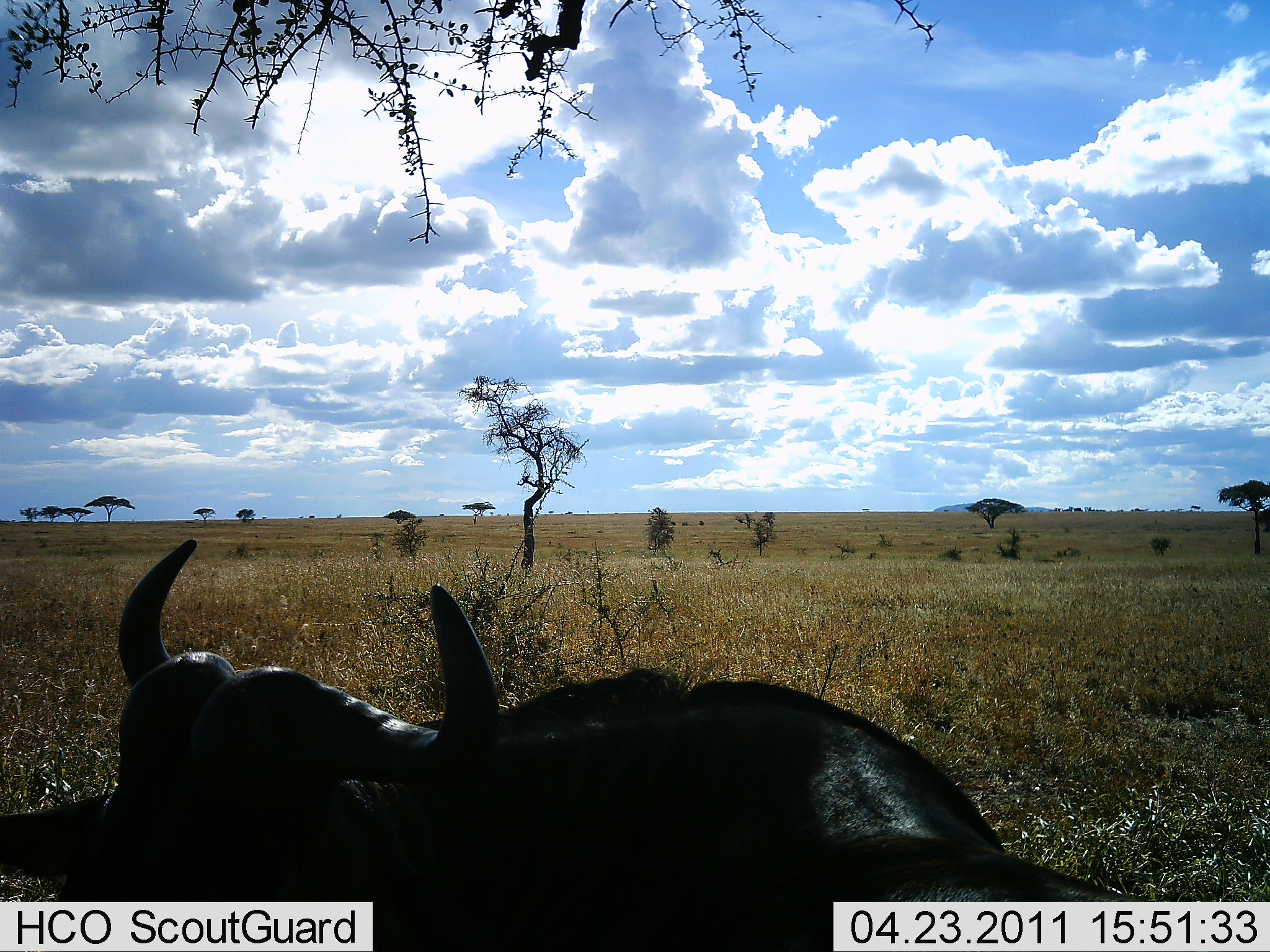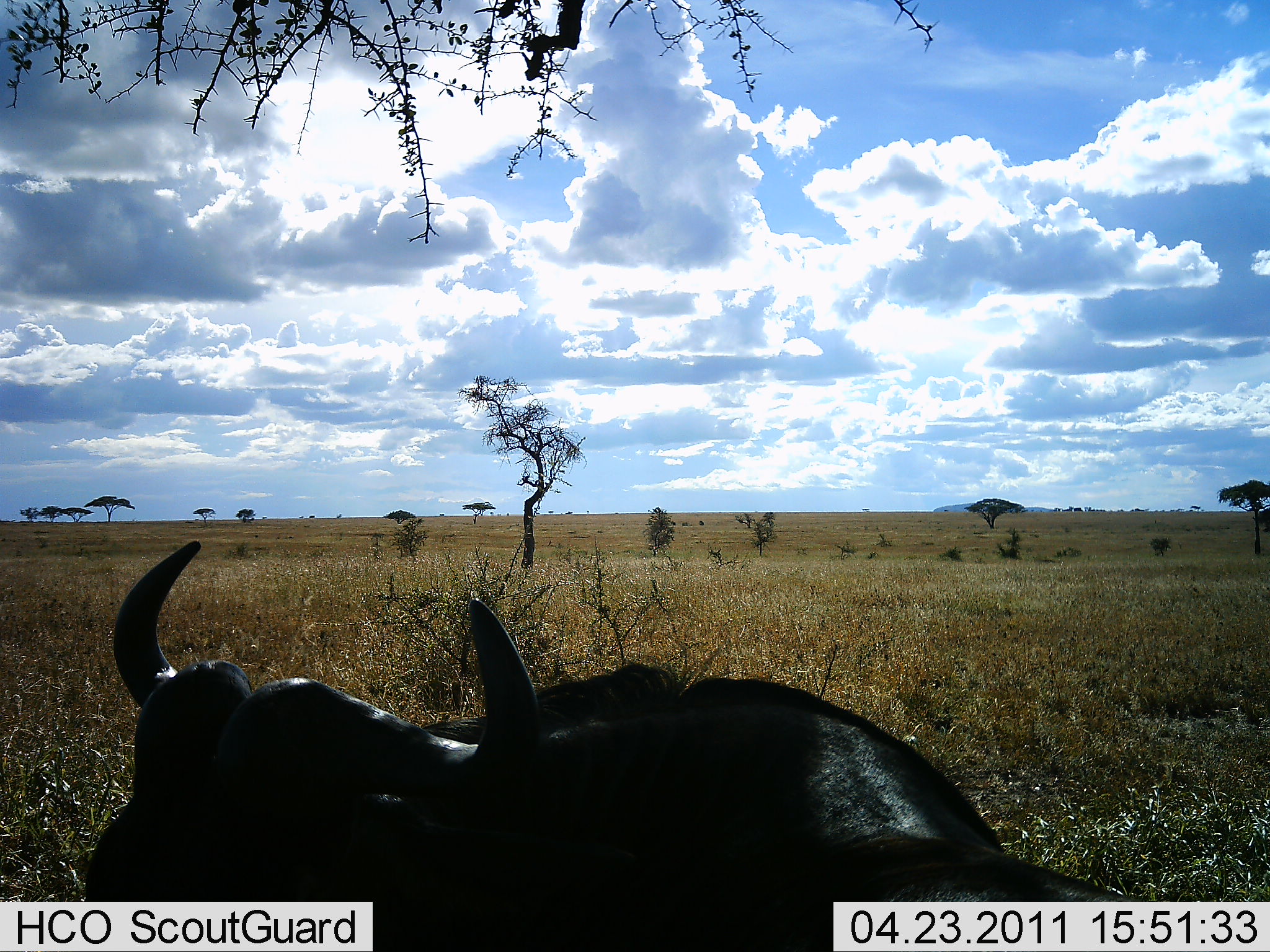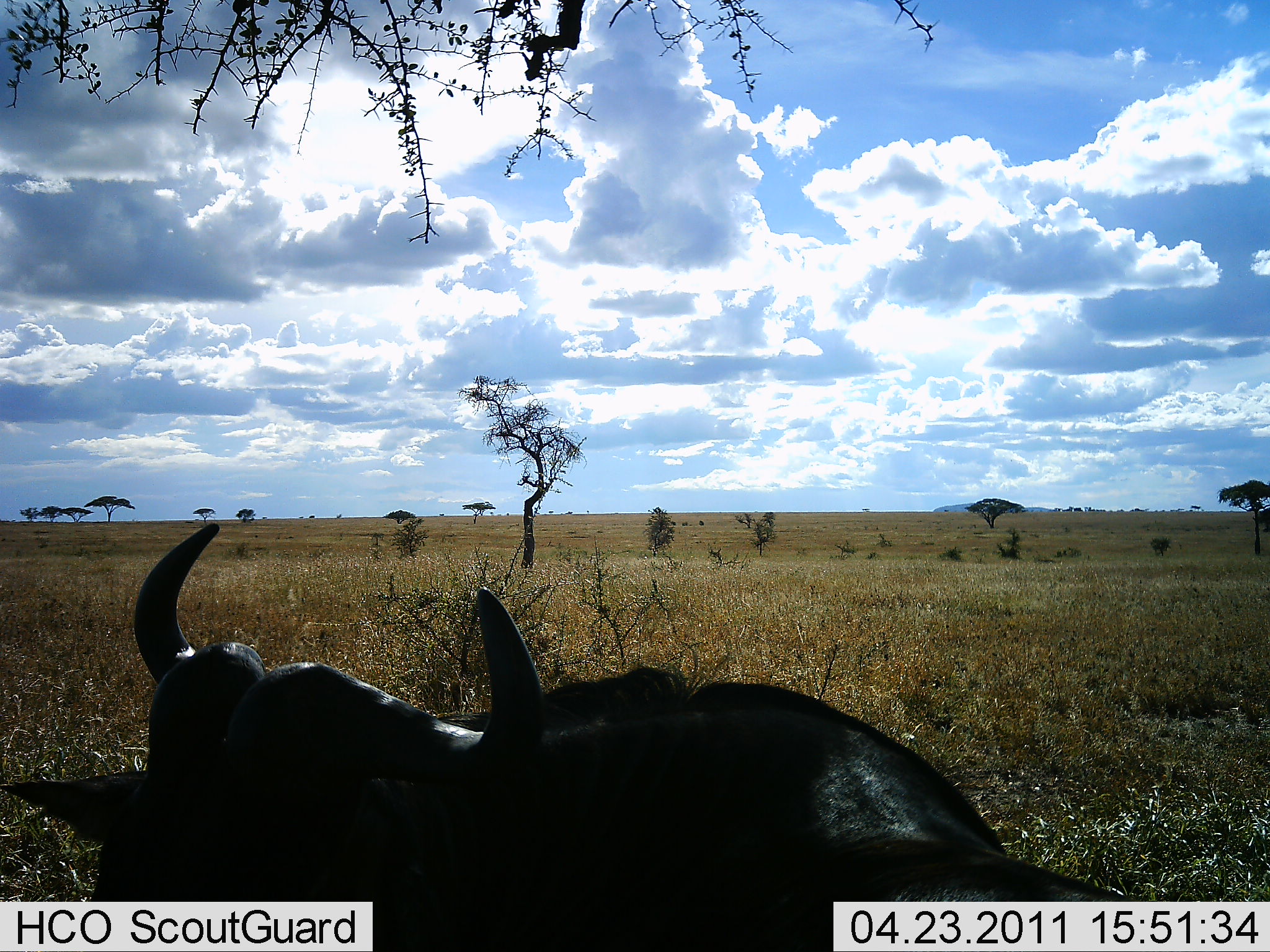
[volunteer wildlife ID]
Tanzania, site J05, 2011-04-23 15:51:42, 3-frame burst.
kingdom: Animalia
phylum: Chordata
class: Mammalia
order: Artiodactyla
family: Bovidae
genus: Syncerus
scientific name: Syncerus caffer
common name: cape buffalo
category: buffalo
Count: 1.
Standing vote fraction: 27%.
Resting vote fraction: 73%.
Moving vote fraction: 0%.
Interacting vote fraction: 9%.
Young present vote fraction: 0%.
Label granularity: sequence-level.